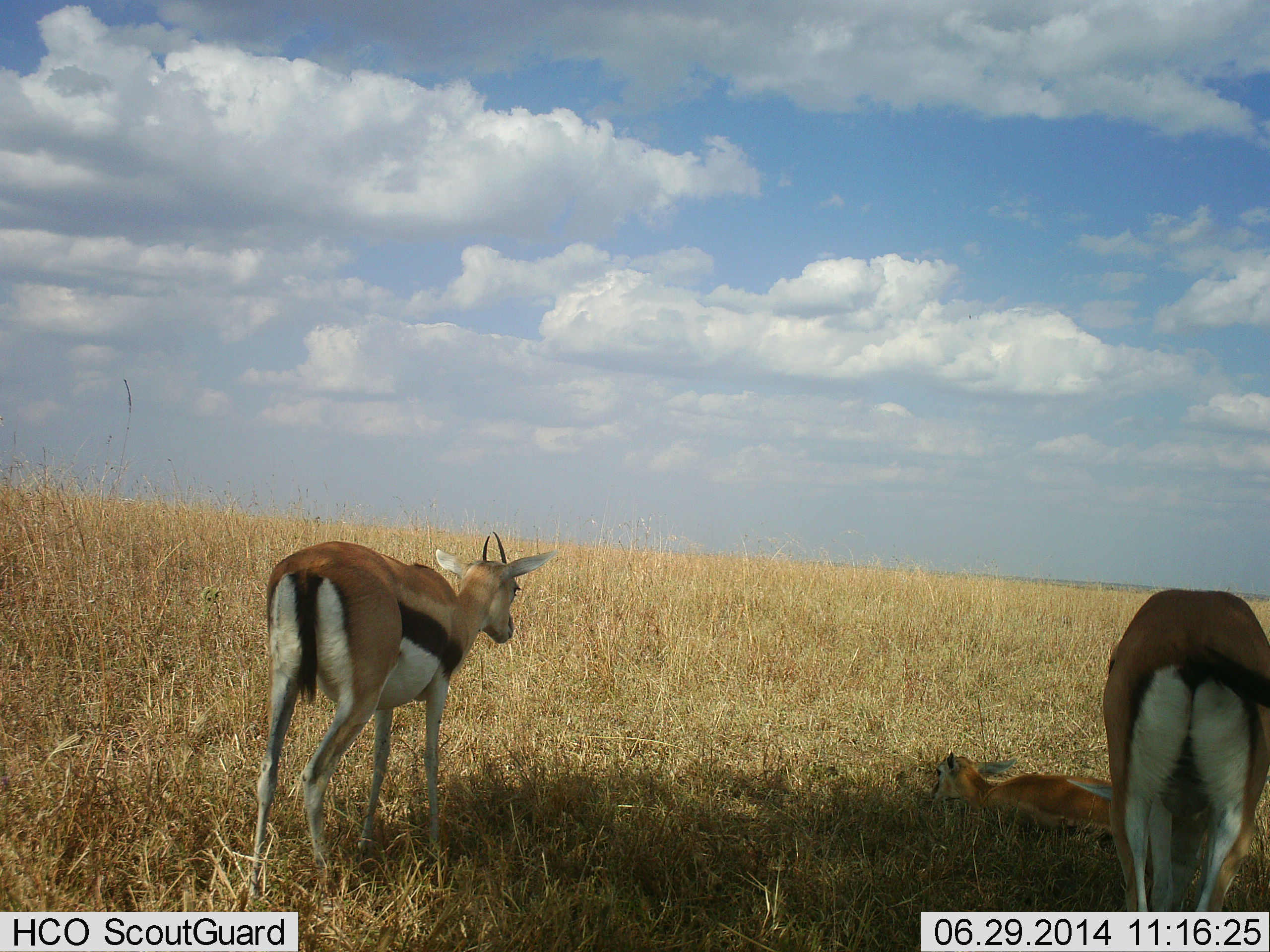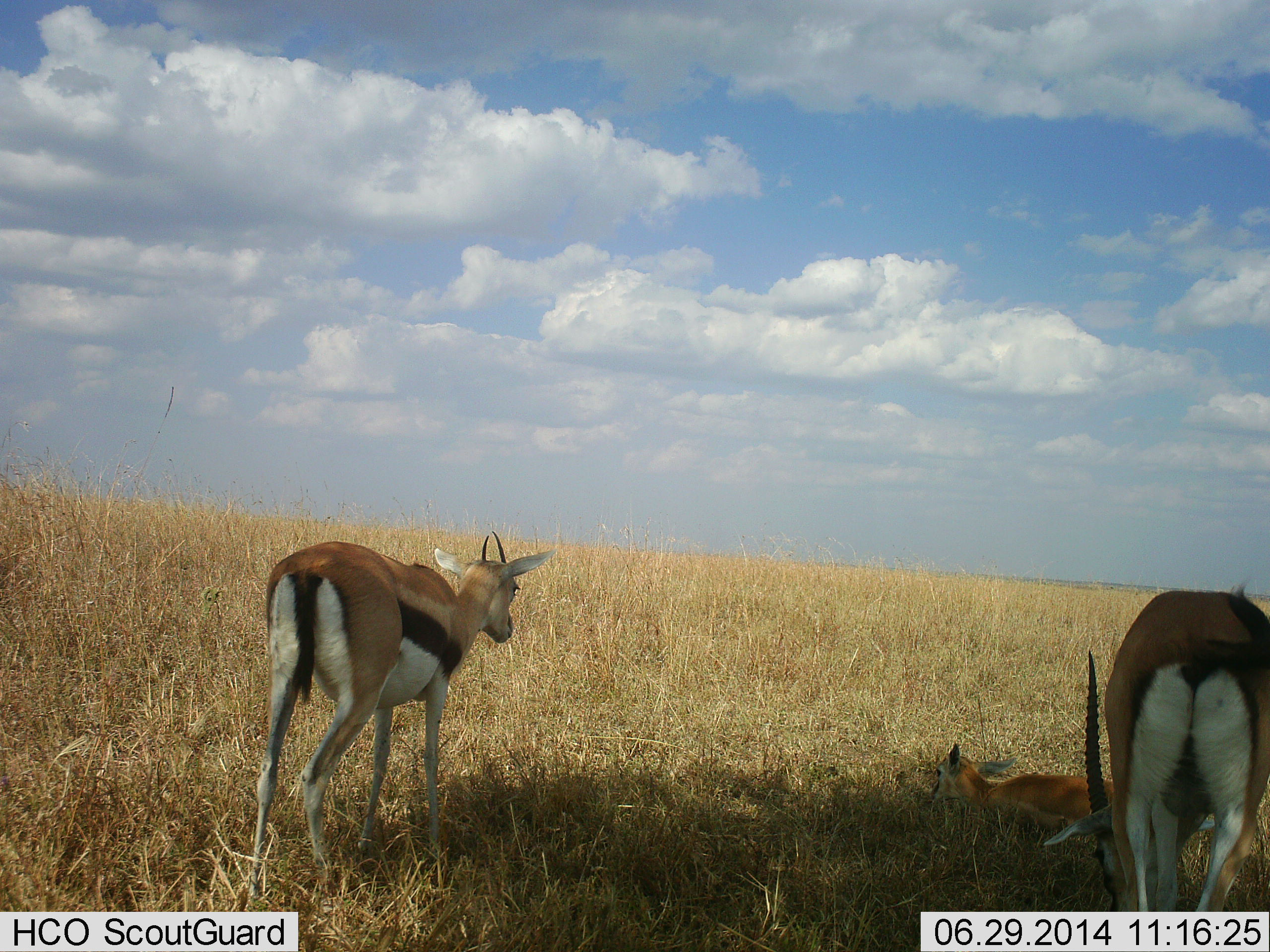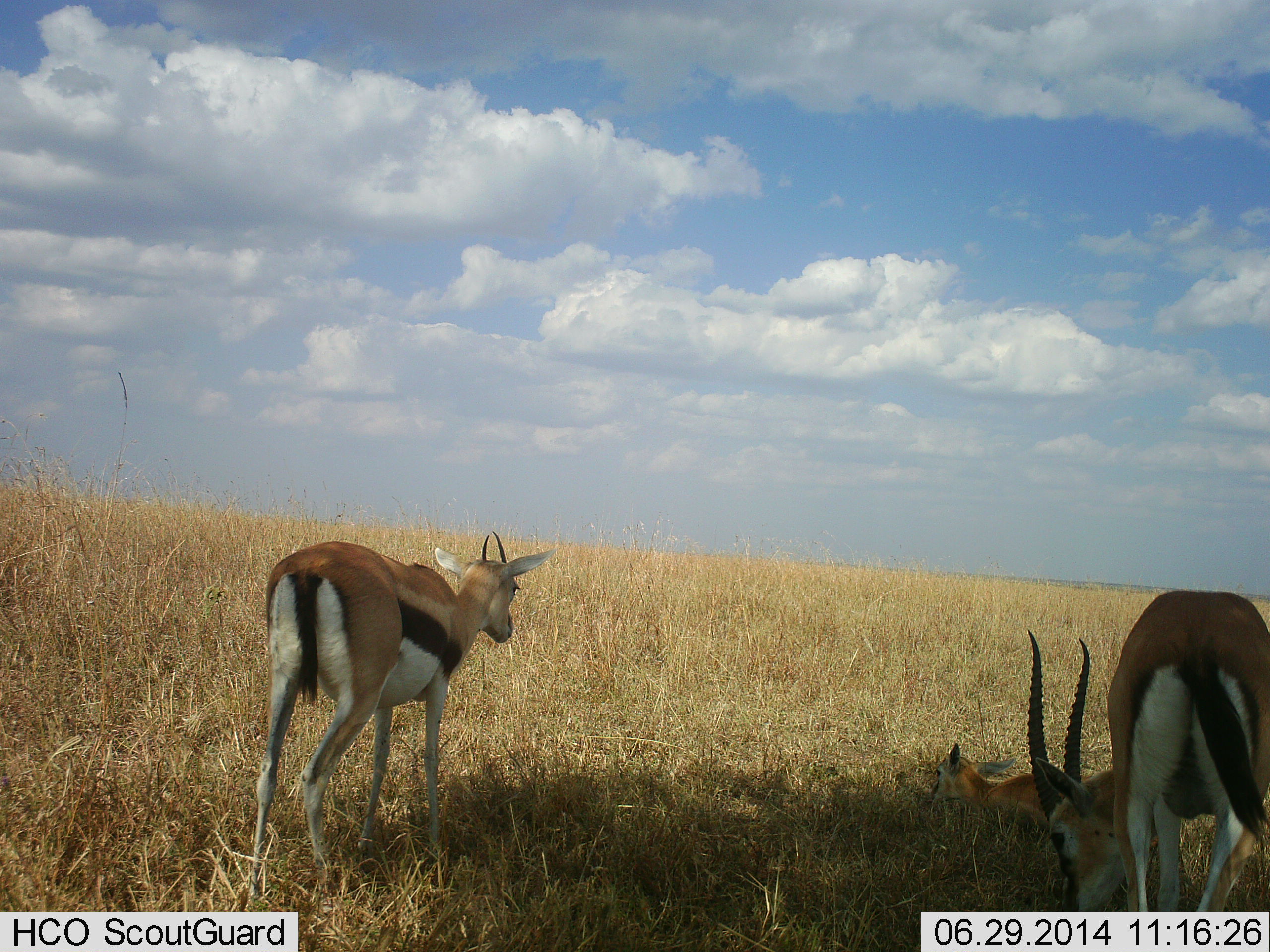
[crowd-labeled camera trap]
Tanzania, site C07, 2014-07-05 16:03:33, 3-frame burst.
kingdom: Animalia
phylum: Chordata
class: Mammalia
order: Artiodactyla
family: Bovidae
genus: Eudorcas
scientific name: Eudorcas thomsonii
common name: thomson's gazelle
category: gazellethomsons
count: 3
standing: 50%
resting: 80%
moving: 20%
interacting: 0%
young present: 50%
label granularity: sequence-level